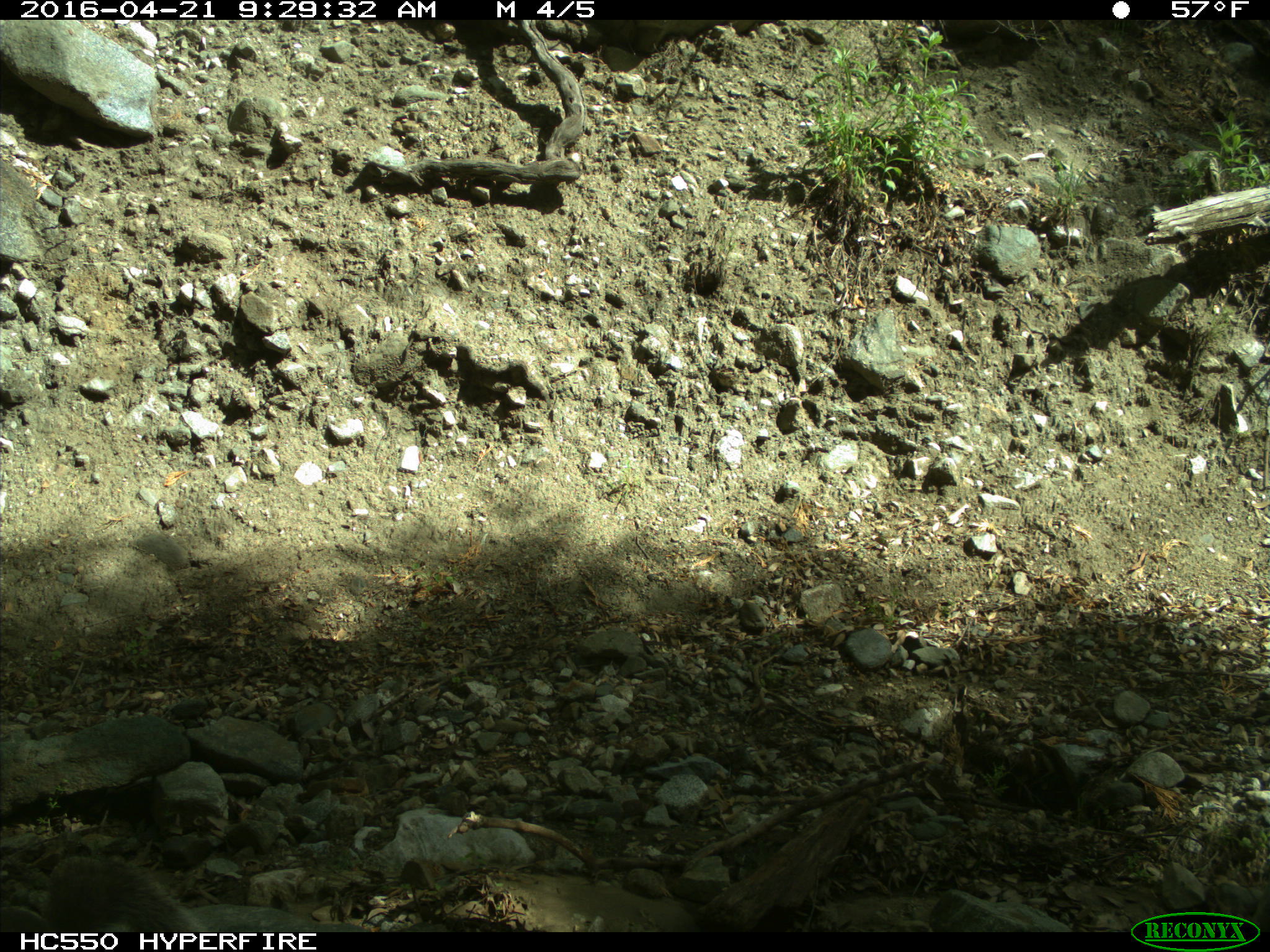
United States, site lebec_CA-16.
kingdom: Animalia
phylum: Chordata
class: Mammalia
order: Rodentia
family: Sciuridae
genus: Sciurus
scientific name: Sciurus carolinensis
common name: eastern gray squirrel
Sciurus carolinensis (eastern gray squirrel).